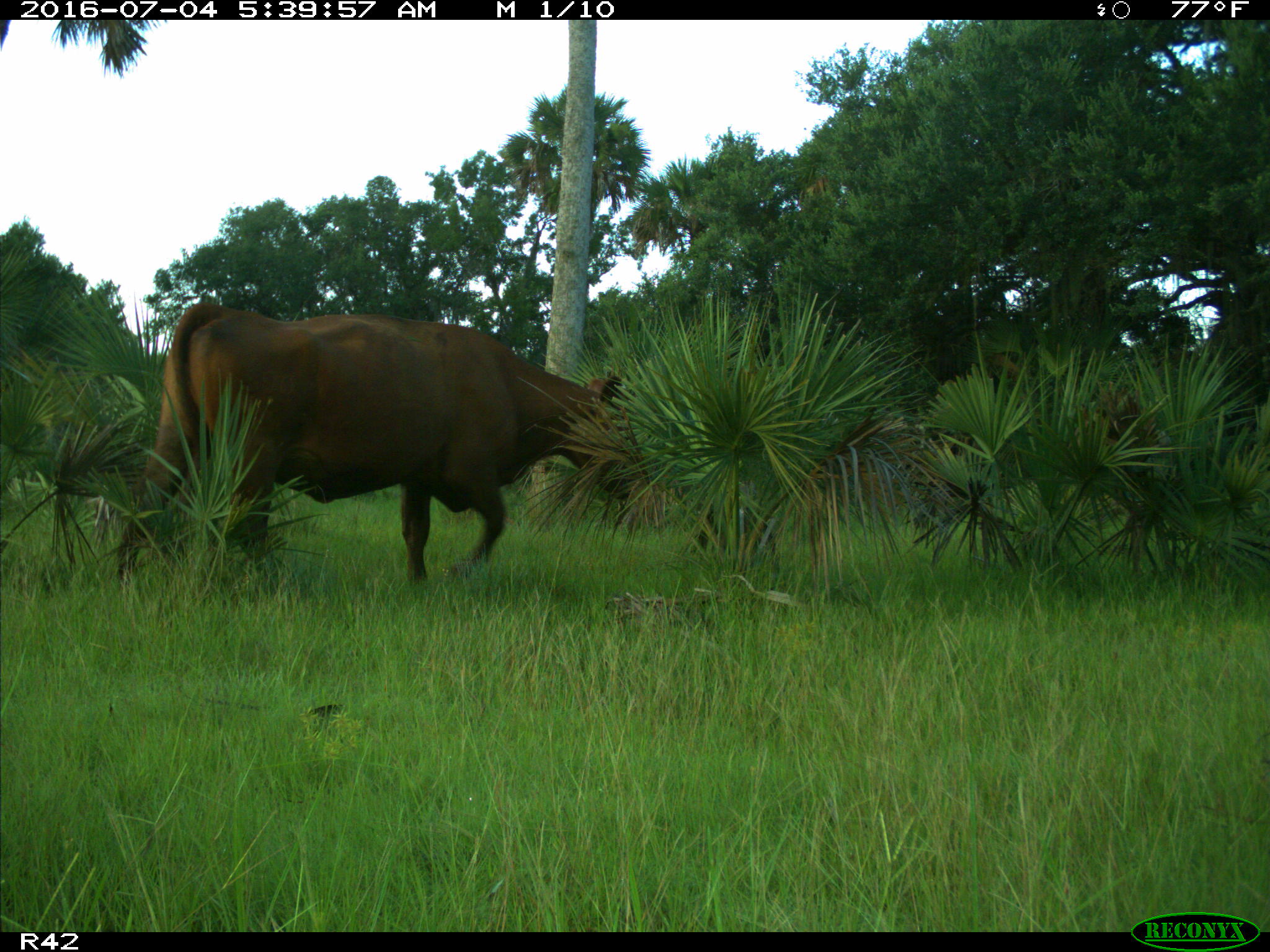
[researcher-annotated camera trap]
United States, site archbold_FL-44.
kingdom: Animalia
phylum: Chordata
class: Mammalia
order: Artiodactyla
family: Bovidae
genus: Bos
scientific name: Bos taurus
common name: domestic cow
Bos taurus (domestic cow).